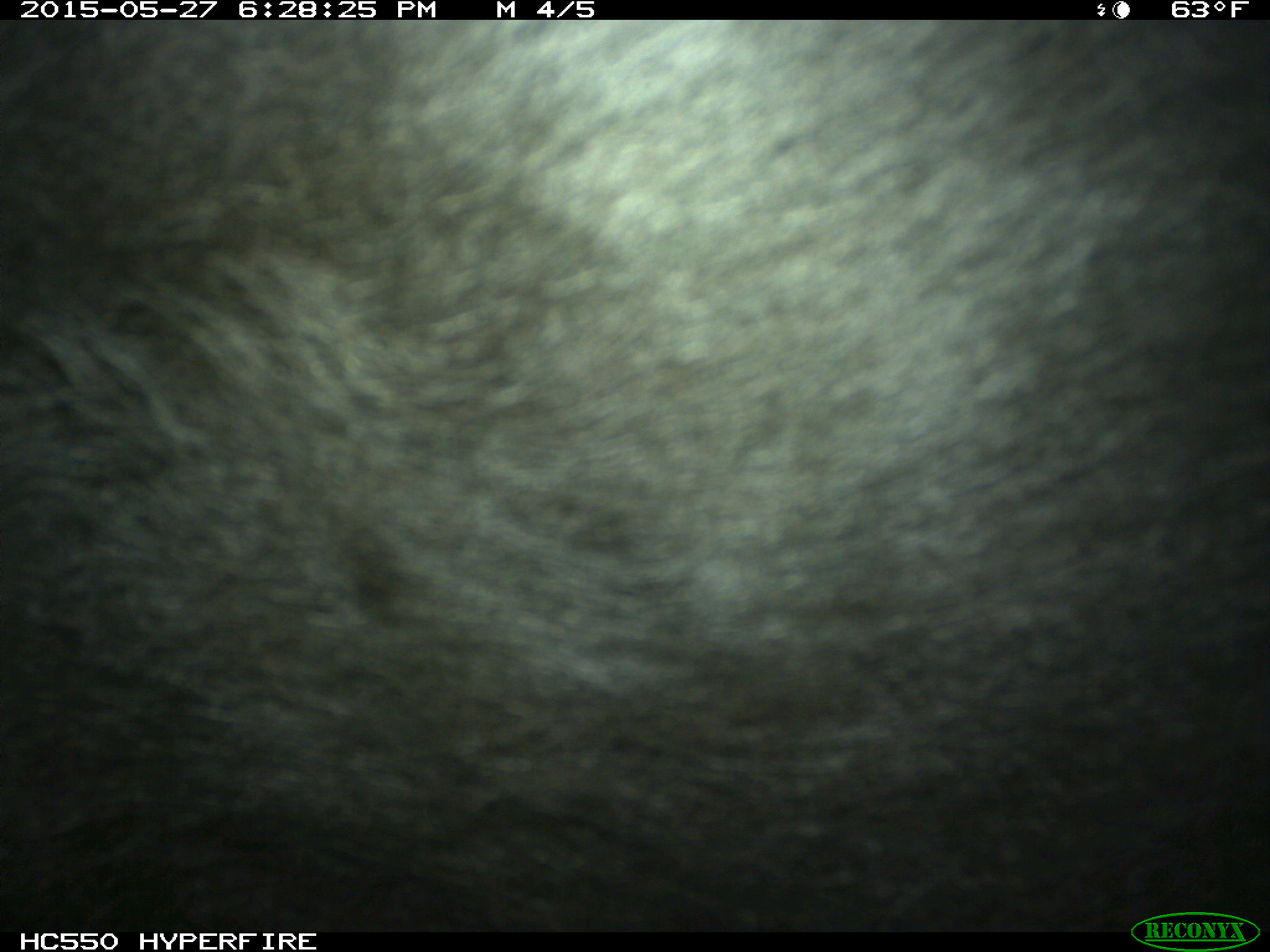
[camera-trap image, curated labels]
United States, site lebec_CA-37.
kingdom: Animalia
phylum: Chordata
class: Mammalia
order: Artiodactyla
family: Bovidae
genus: Bos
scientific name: Bos taurus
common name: domestic cow